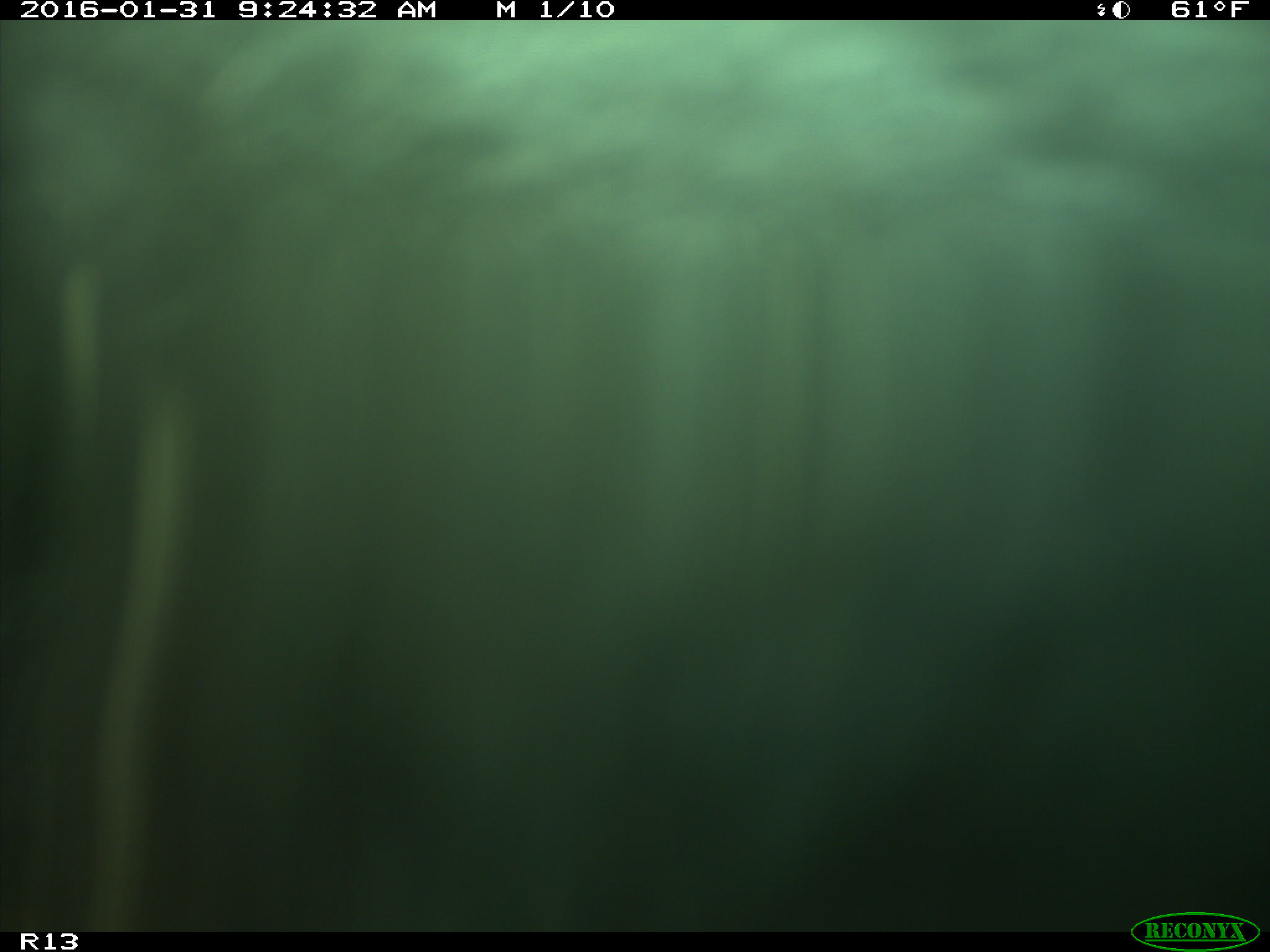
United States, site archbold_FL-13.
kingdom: Animalia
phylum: Chordata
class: Mammalia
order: Artiodactyla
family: Bovidae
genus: Bos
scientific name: Bos taurus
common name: domestic cow